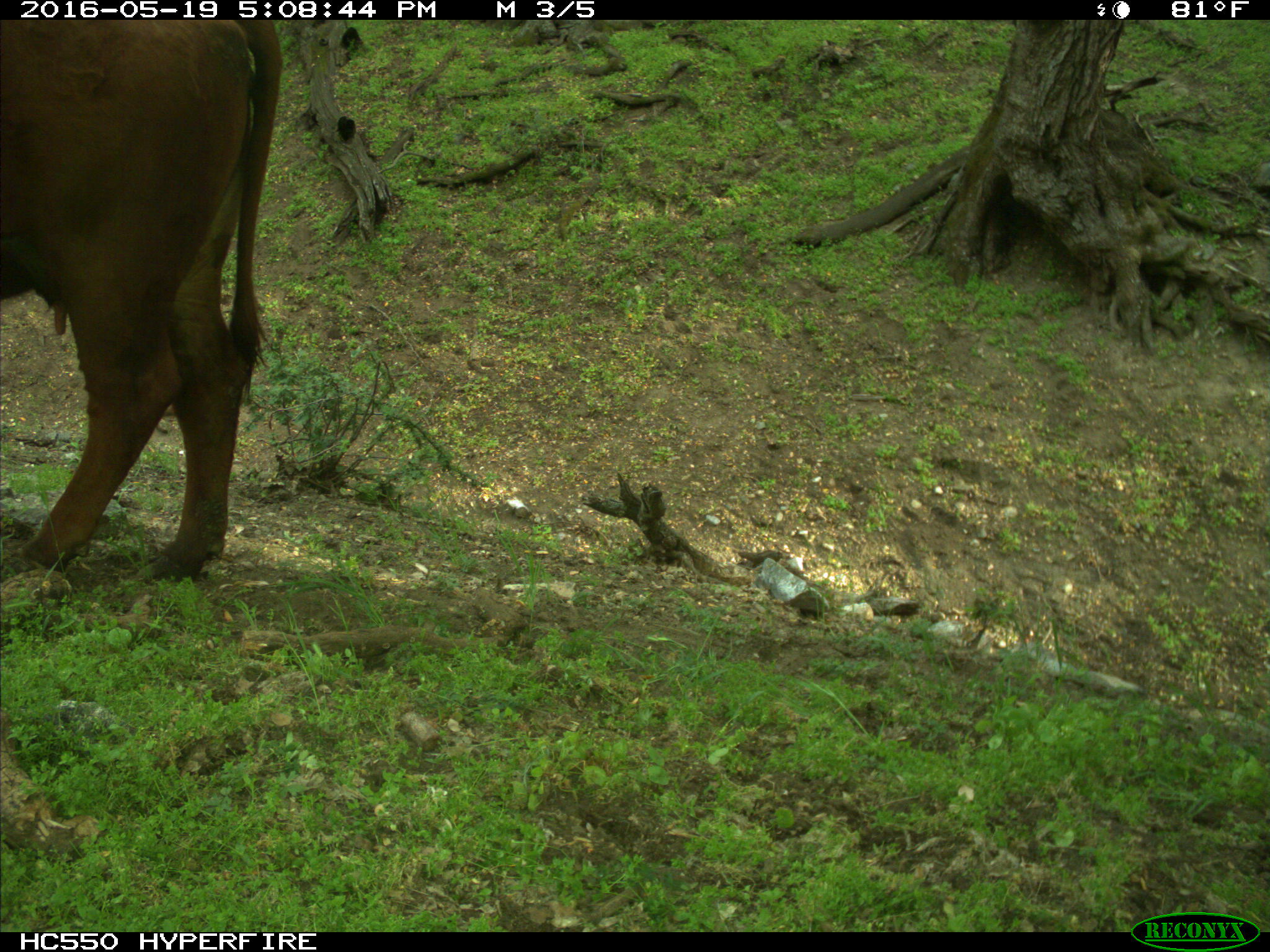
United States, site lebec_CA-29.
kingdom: Animalia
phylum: Chordata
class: Mammalia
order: Artiodactyla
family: Bovidae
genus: Bos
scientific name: Bos taurus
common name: domestic cow